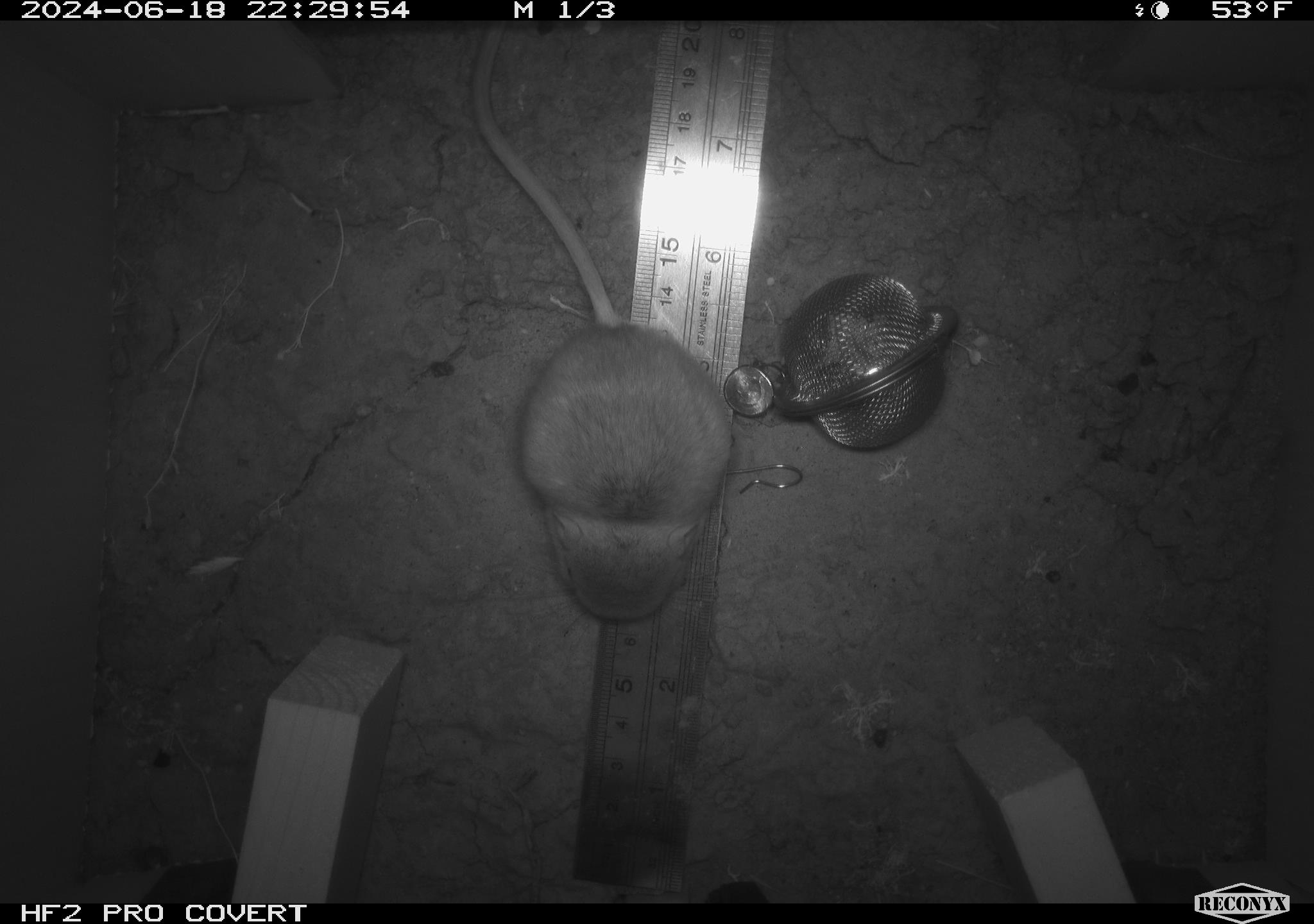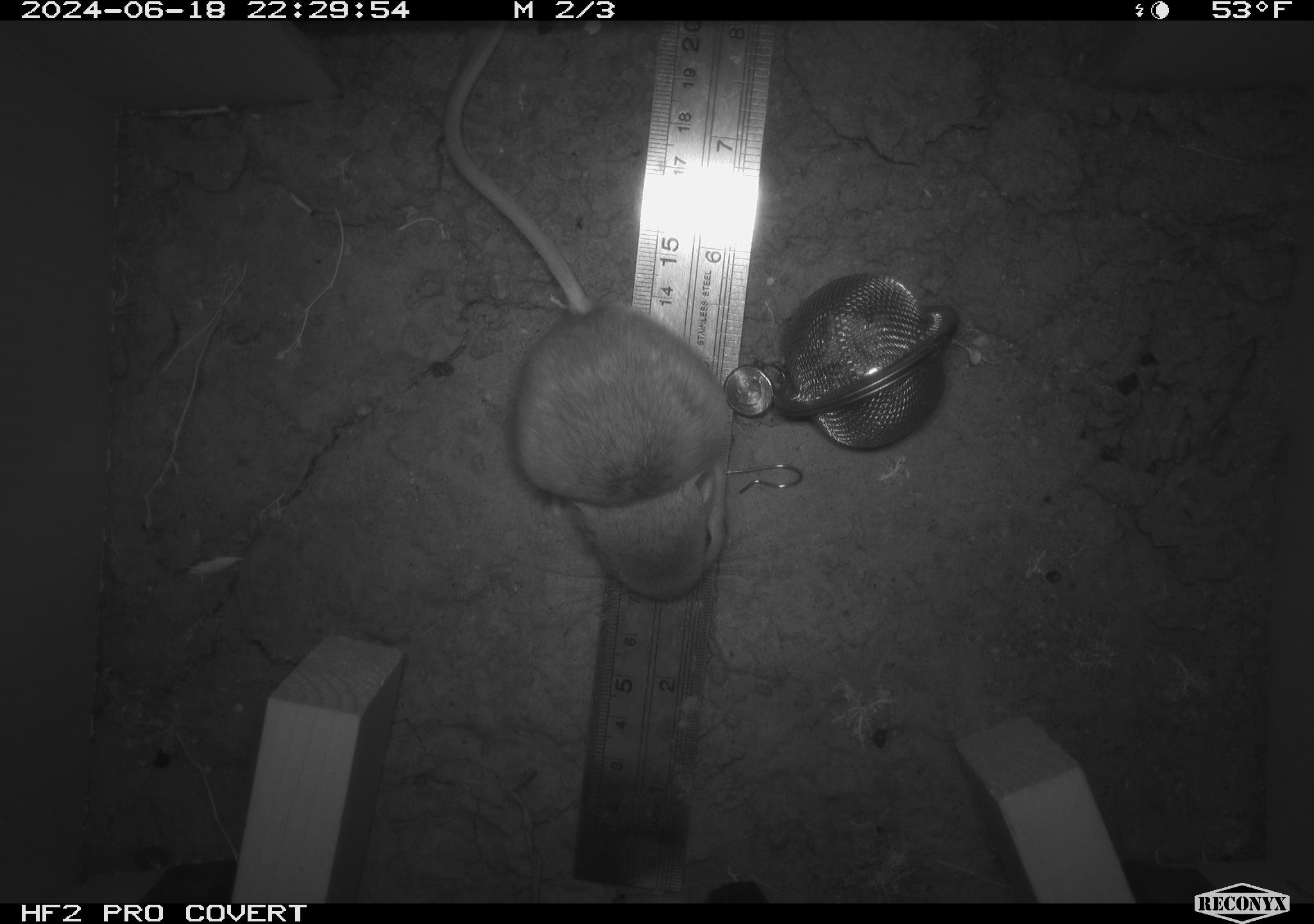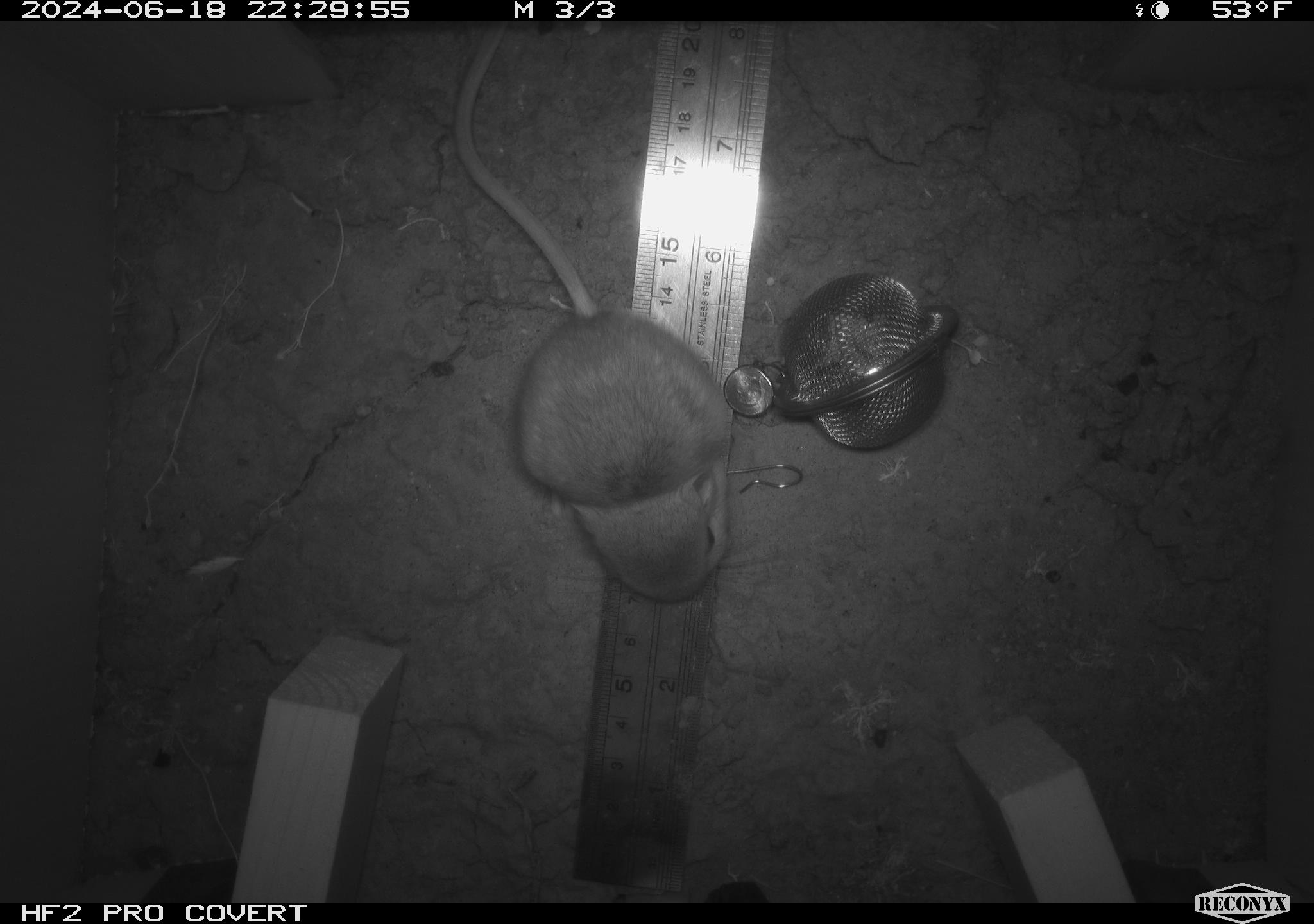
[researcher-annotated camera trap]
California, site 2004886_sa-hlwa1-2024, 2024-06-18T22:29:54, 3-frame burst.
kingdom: Animalia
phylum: Chordata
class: Mammalia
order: Rodentia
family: Heteromyidae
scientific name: Heteromyidae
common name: kangaroo rats and pocket mice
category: heteromyidae family